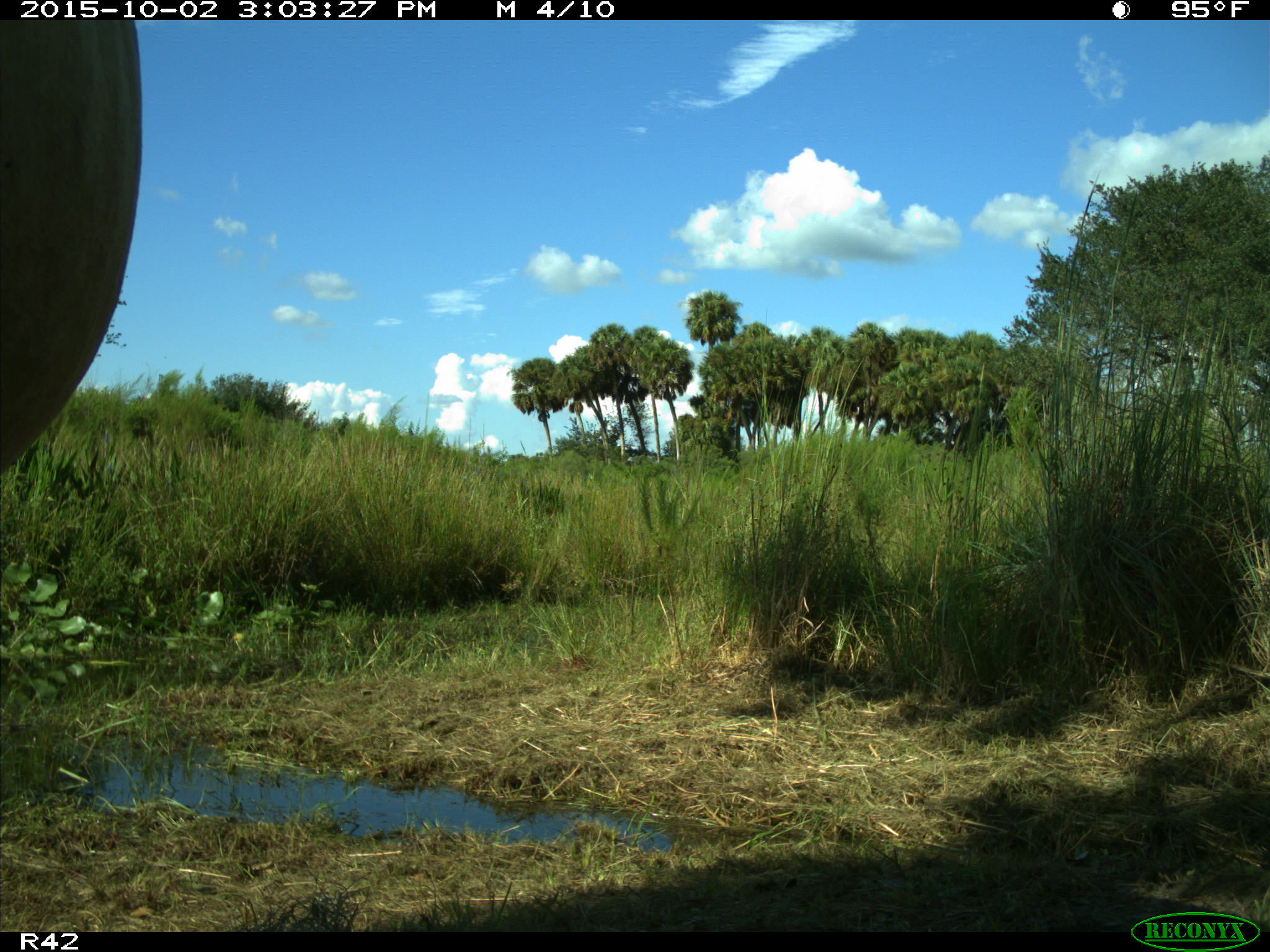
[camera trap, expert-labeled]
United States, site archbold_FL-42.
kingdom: Animalia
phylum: Chordata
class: Mammalia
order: Artiodactyla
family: Bovidae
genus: Bos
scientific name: Bos taurus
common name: domestic cow